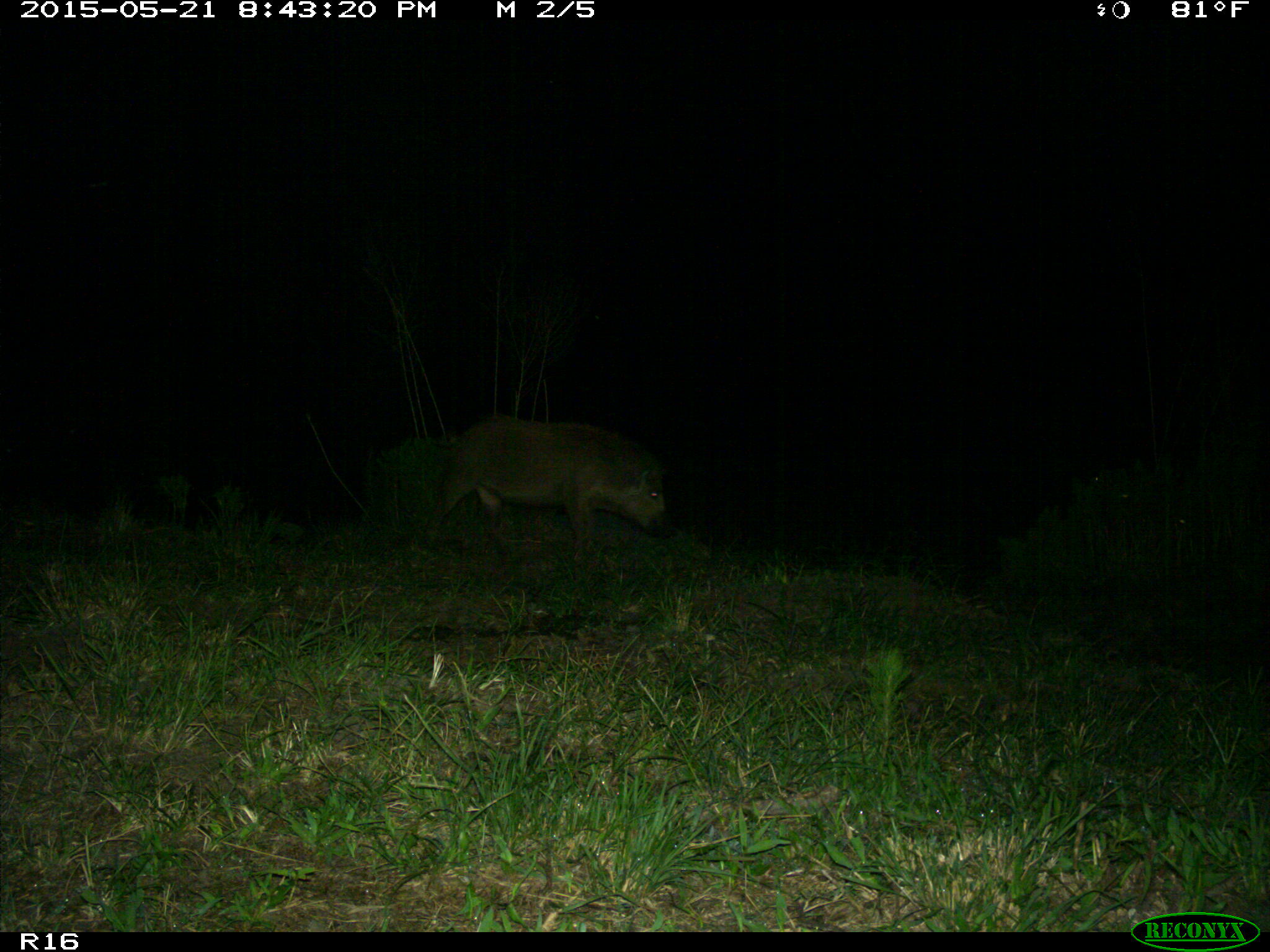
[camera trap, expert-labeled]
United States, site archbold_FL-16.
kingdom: Animalia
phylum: Chordata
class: Mammalia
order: Artiodactyla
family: Suidae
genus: Sus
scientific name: Sus scrofa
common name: wild boar